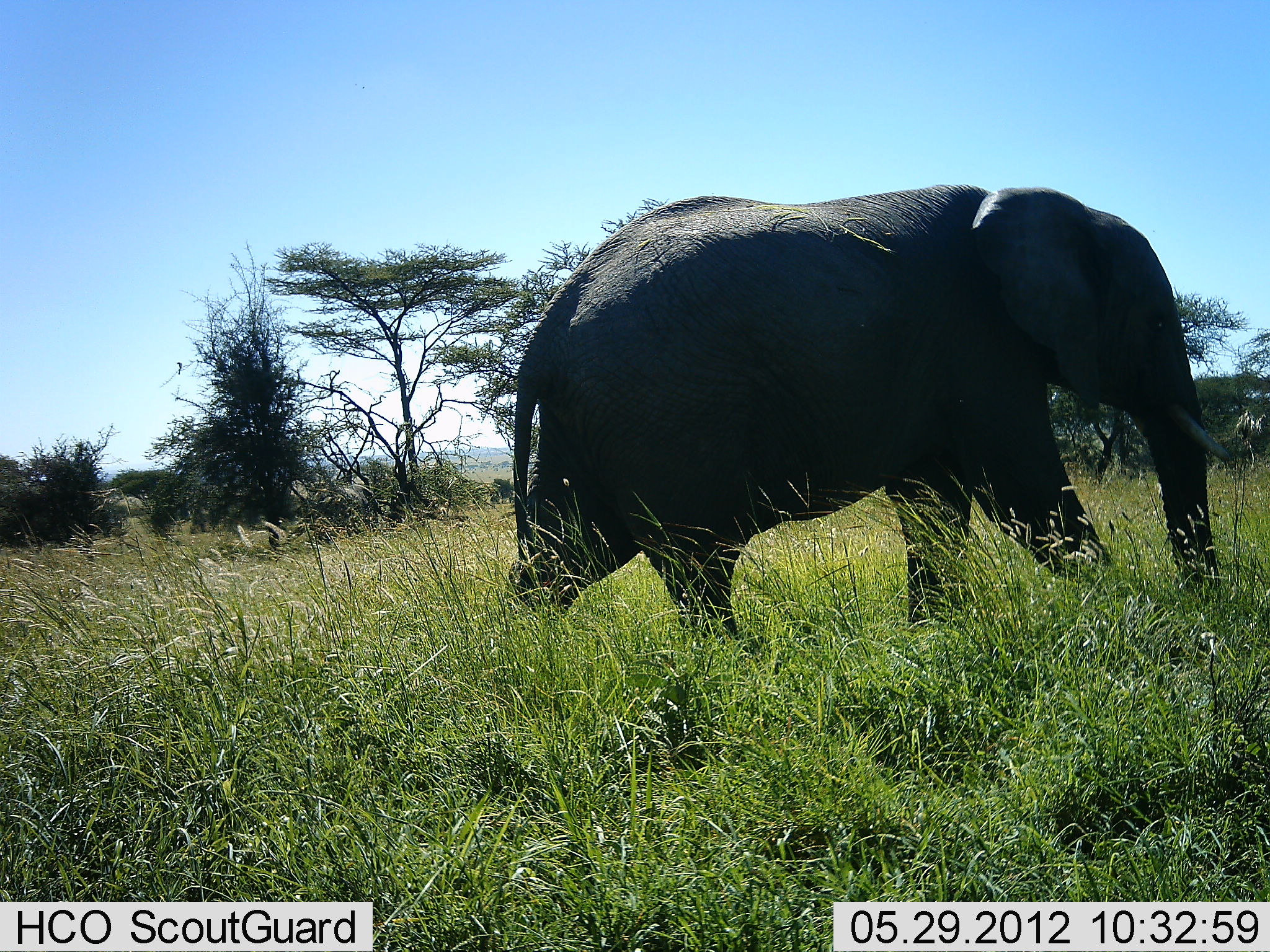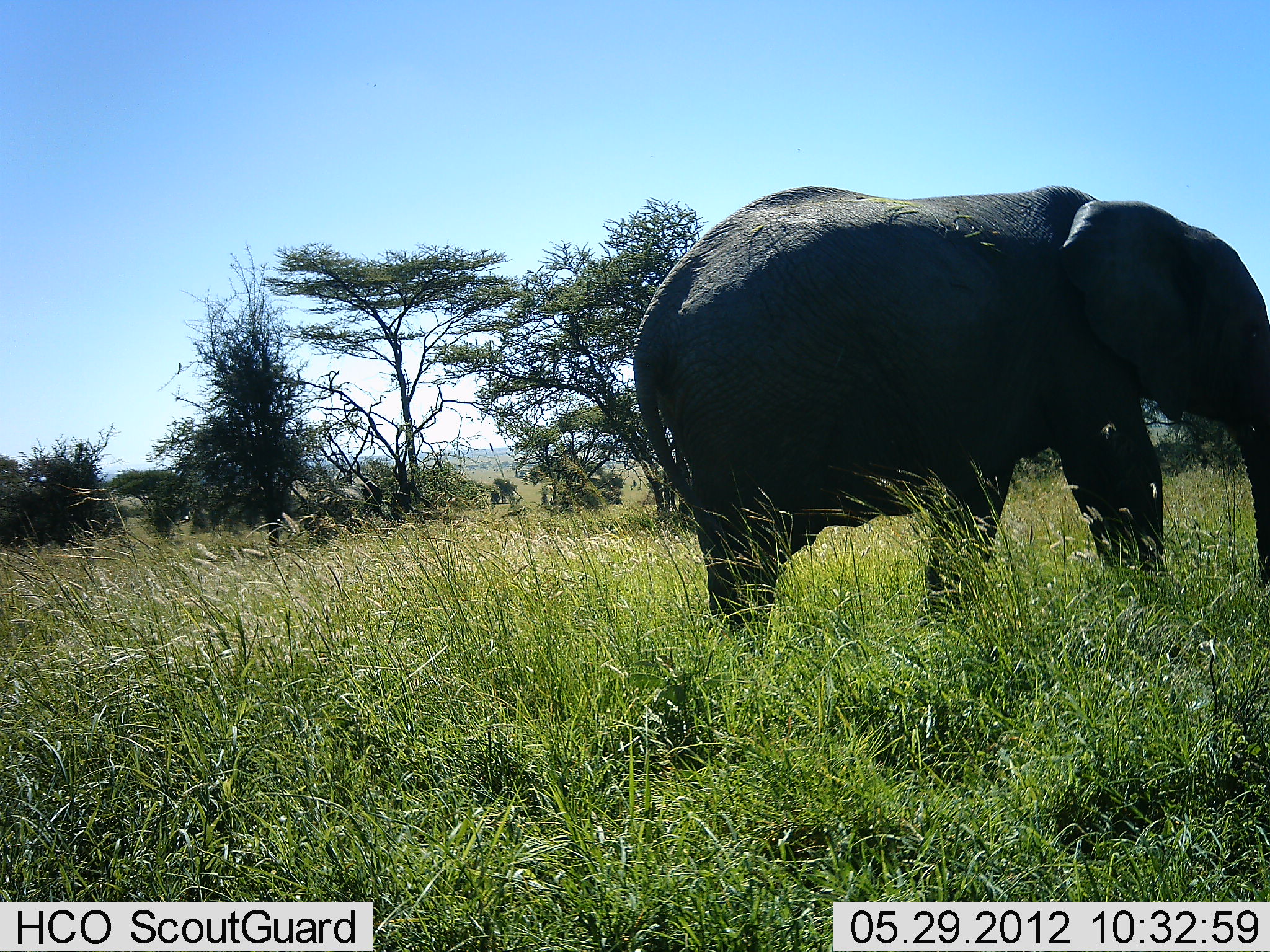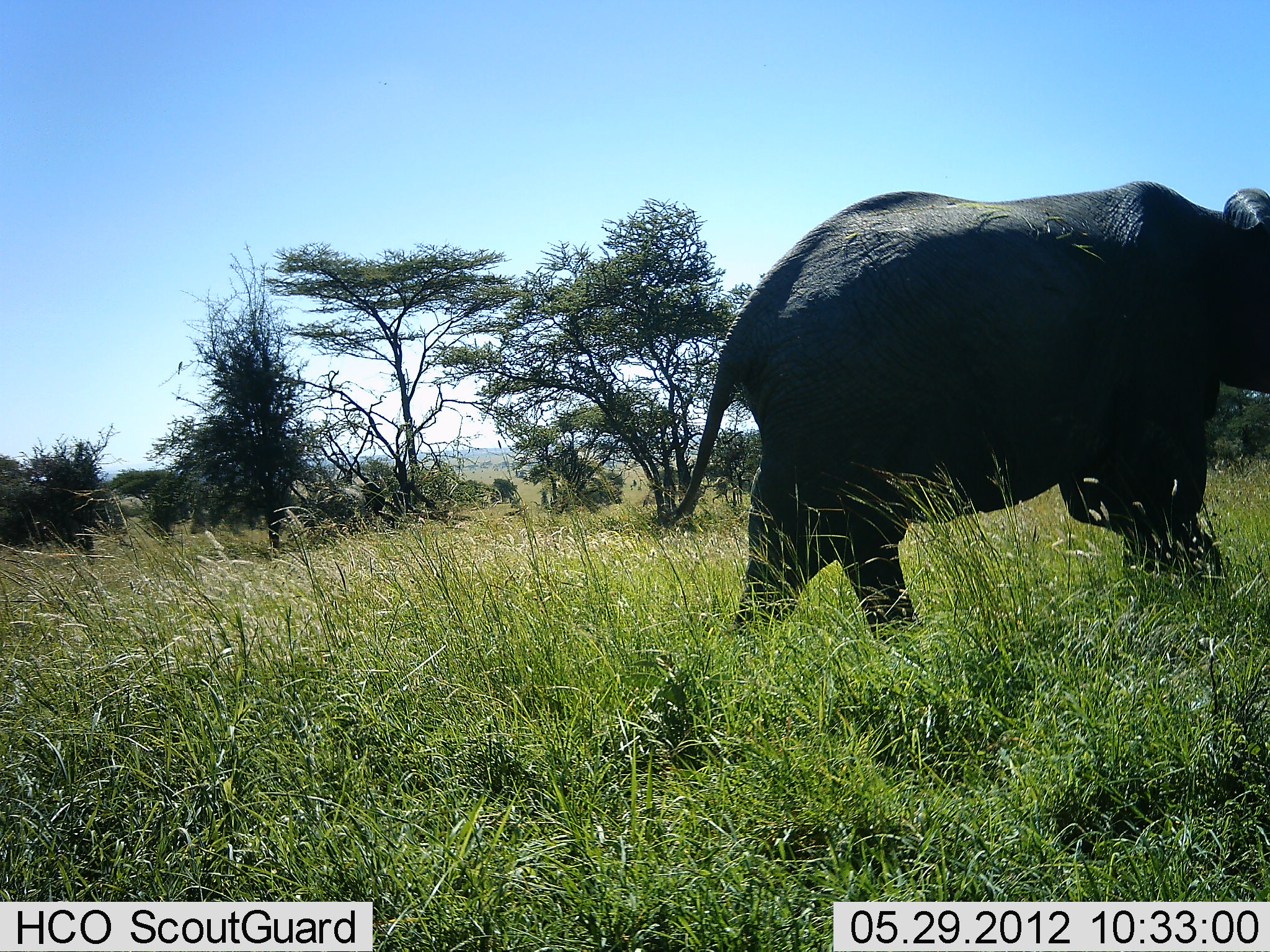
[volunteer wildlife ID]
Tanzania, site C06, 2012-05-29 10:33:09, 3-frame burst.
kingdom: Animalia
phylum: Chordata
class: Mammalia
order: Proboscidea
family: Elephantidae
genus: Loxodonta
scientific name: Loxodonta africana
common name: african bush elephant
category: elephant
Elephant (african bush elephant) (Loxodonta africana), count 1. Behavior (volunteer vote fractions): standing 0%, resting 0%, moving 100%, interacting 0%. Young present (vote fraction): 0%. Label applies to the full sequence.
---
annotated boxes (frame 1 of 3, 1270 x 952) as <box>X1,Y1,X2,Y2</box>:
animal: <box>505,180,1236,631</box>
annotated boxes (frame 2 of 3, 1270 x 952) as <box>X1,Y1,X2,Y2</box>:
animal: <box>629,182,1270,649</box>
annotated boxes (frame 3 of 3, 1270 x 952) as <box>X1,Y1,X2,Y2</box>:
animal: <box>655,182,1270,649</box>